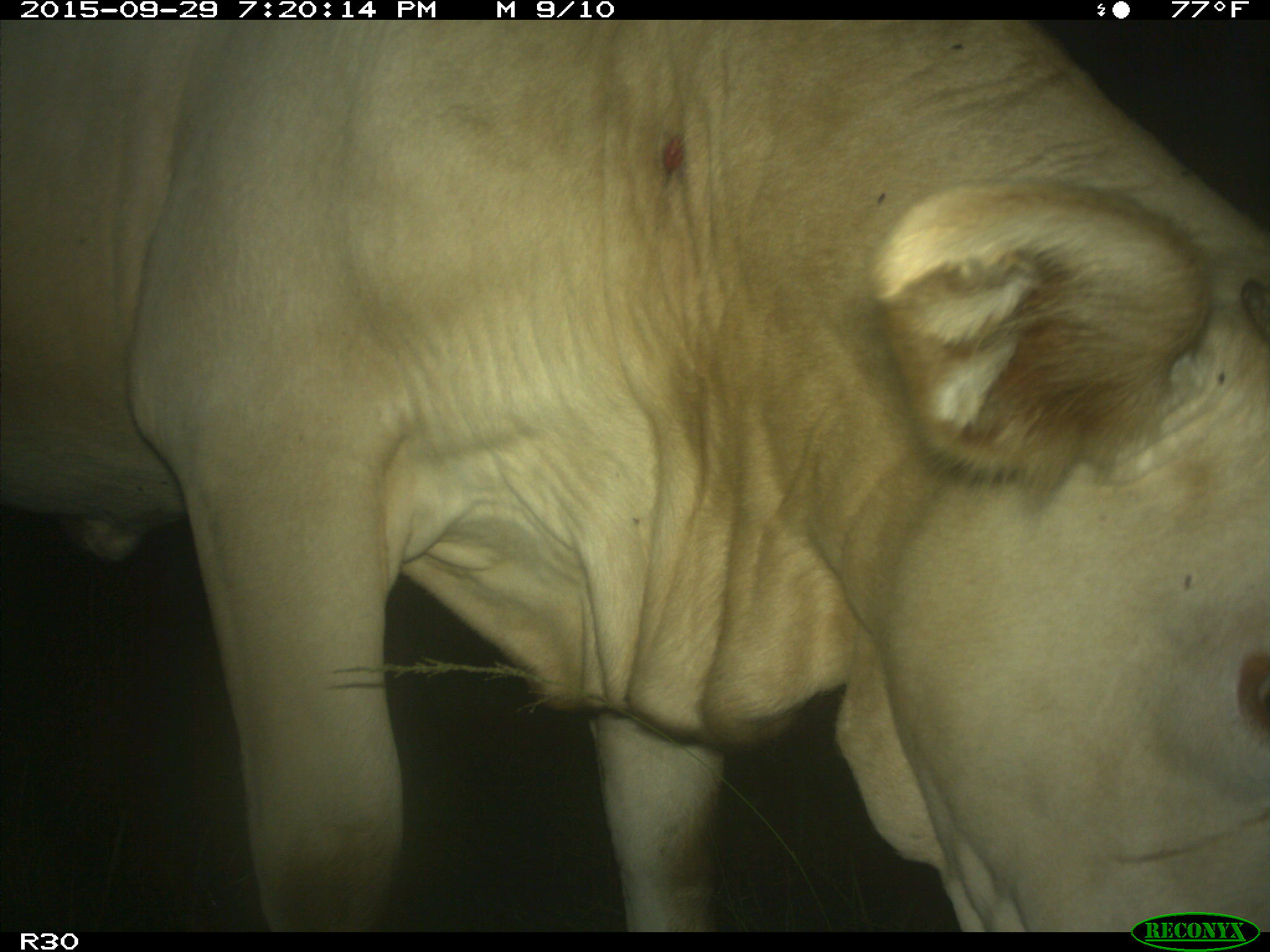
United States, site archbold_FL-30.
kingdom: Animalia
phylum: Chordata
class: Mammalia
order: Artiodactyla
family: Bovidae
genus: Bos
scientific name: Bos taurus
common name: domestic cow